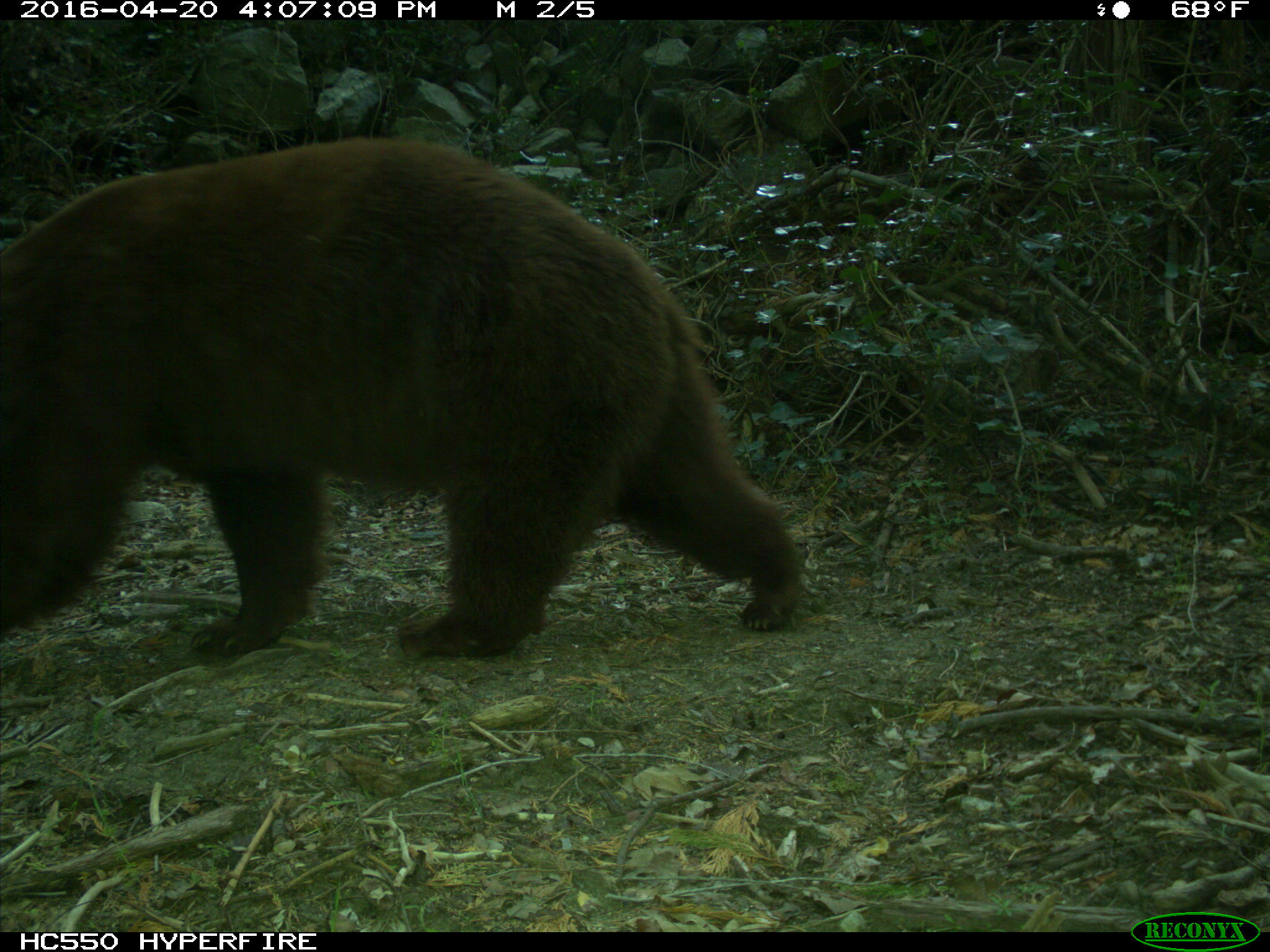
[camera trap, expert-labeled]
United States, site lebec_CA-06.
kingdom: Animalia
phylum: Chordata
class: Mammalia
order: Carnivora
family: Ursidae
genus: Ursus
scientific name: Ursus americanus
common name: american black bear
Ursus americanus (american black bear).